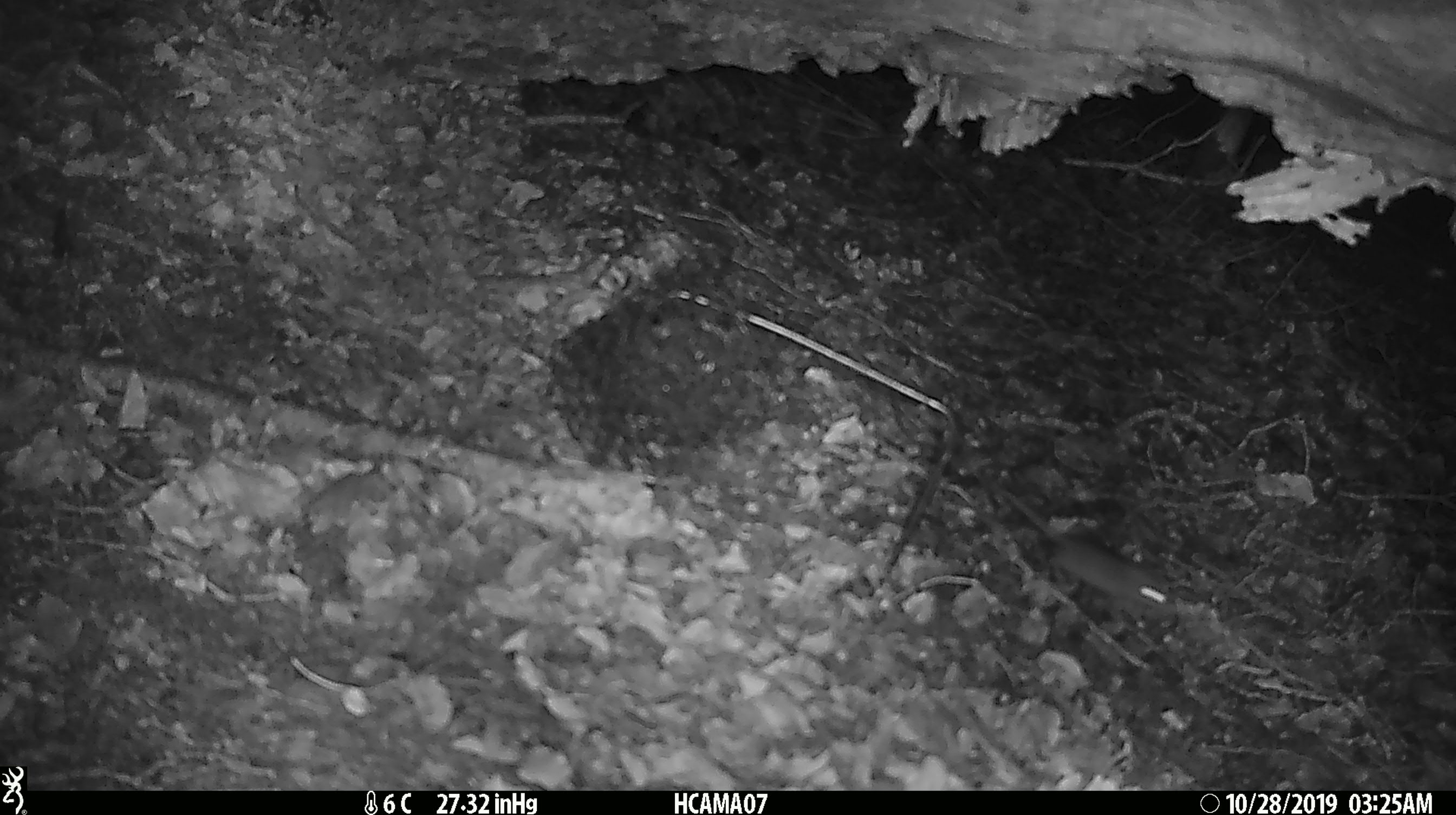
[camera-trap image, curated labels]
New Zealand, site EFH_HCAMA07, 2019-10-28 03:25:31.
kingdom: Animalia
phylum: Chordata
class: Mammalia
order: Rodentia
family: Muridae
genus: Mus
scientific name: Mus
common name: mouse